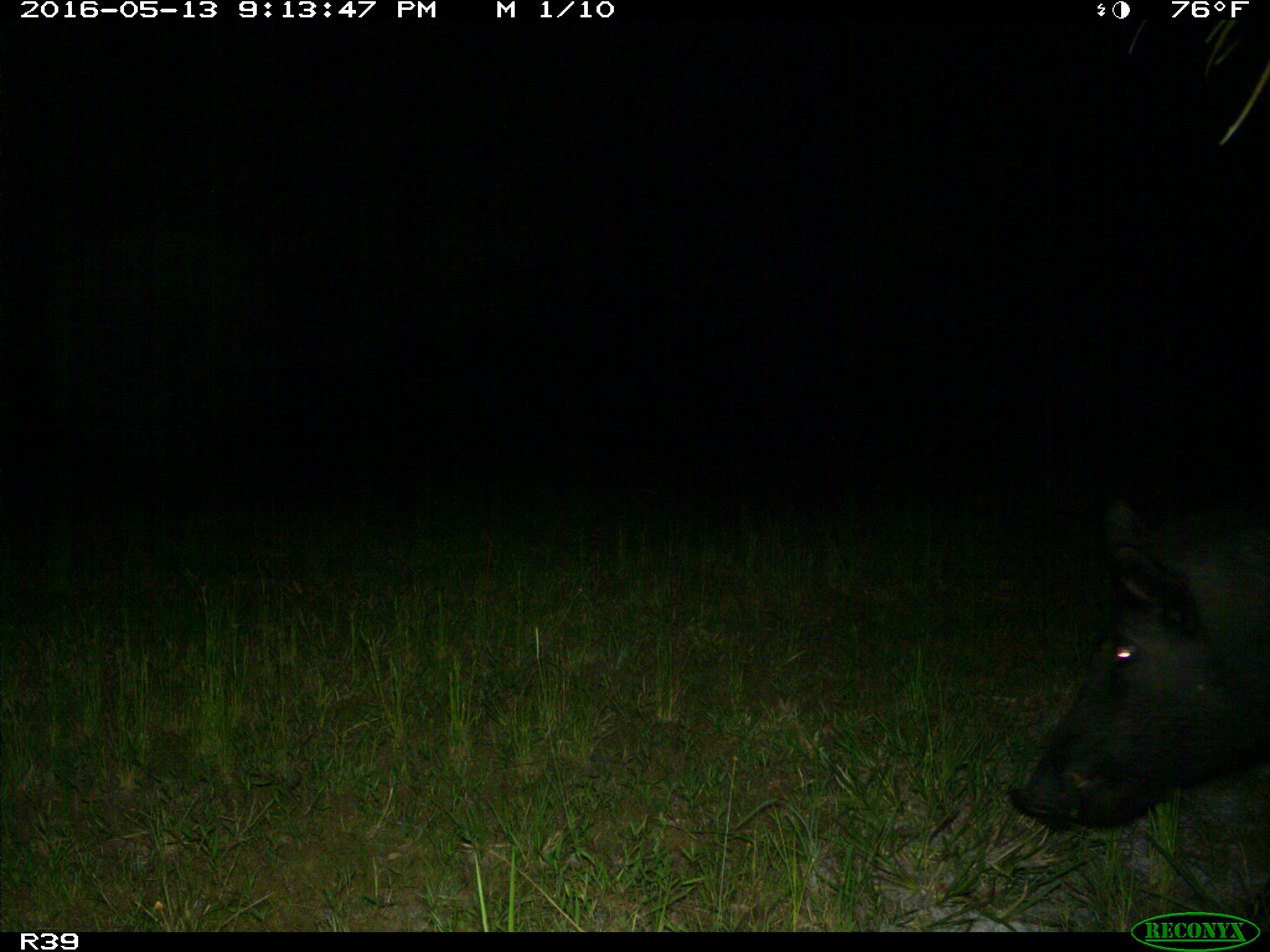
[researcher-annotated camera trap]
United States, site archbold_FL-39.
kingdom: Animalia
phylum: Chordata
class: Mammalia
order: Artiodactyla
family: Suidae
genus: Sus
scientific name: Sus scrofa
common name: wild boar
Sus scrofa (wild boar).